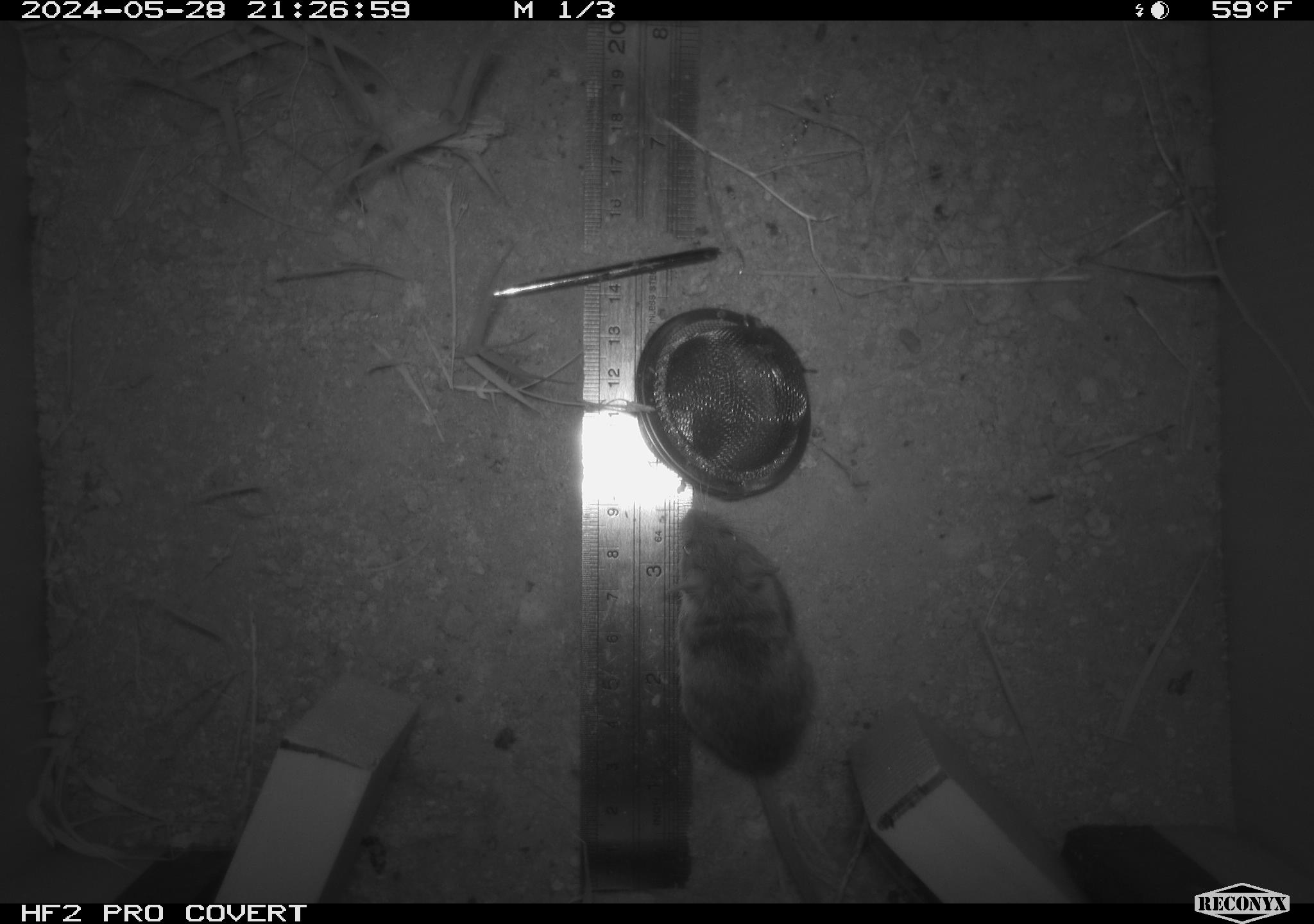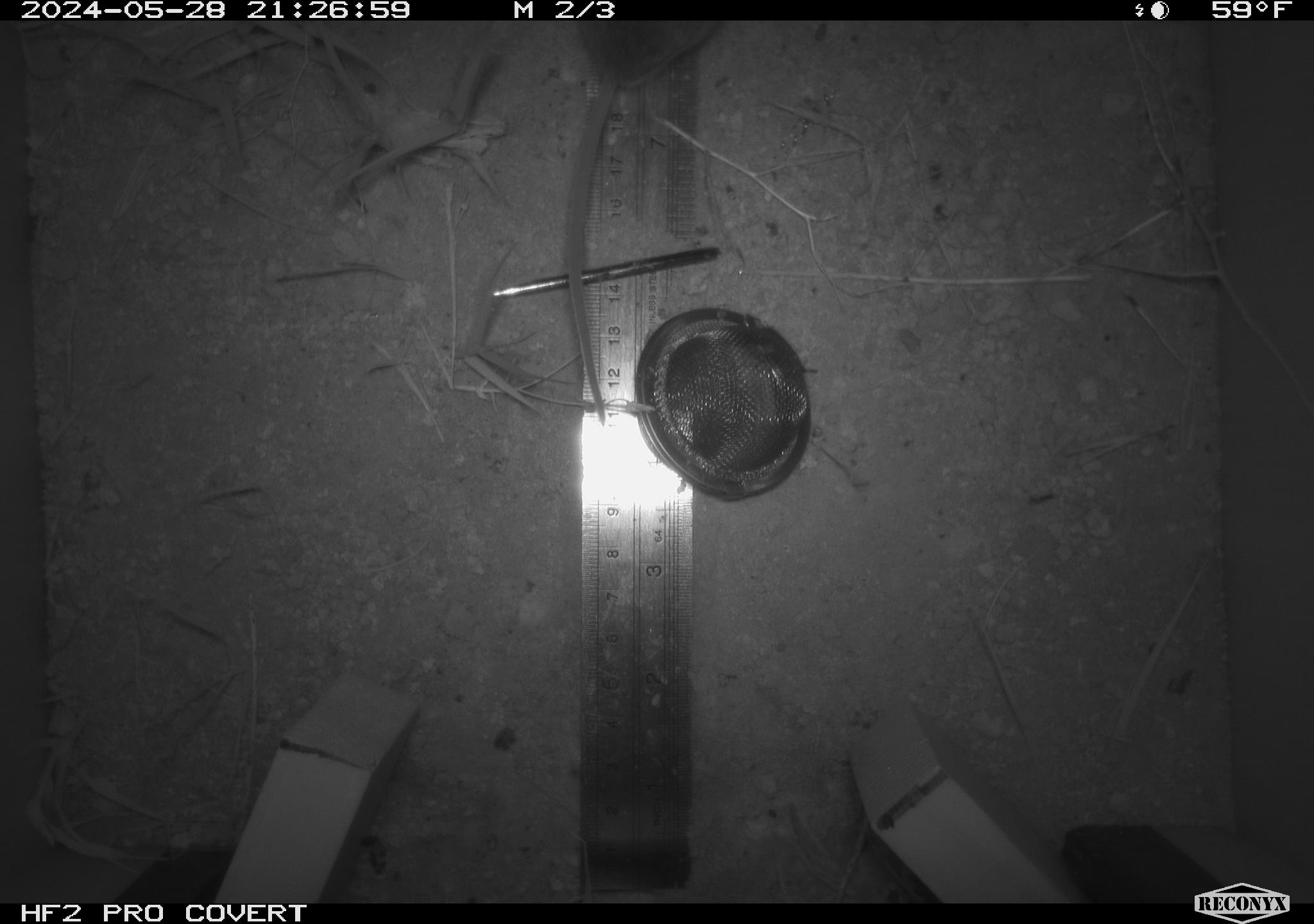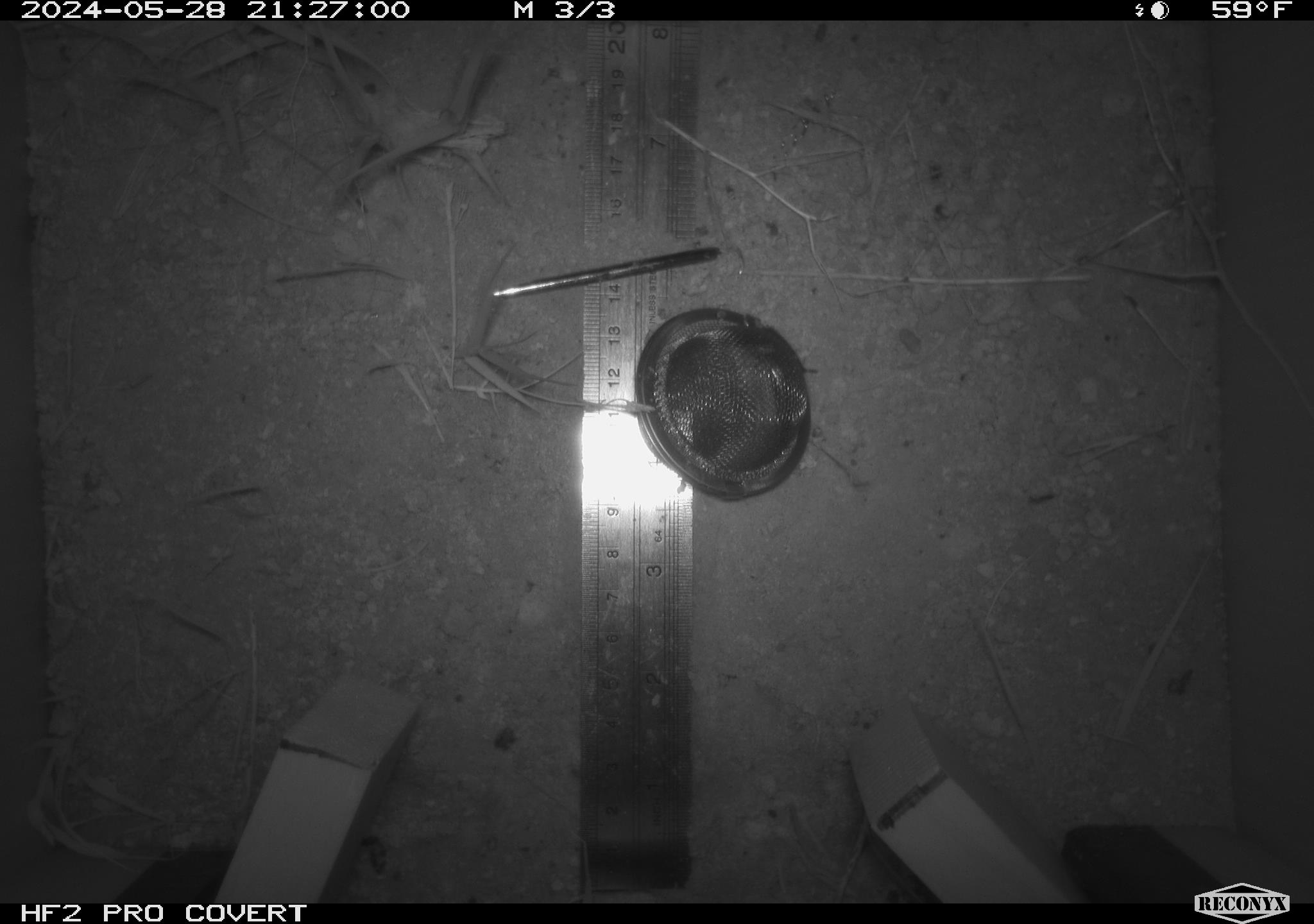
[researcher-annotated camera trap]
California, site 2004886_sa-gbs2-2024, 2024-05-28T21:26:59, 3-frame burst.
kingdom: Animalia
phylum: Chordata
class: Mammalia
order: Rodentia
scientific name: Rodentia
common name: mouse species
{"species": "mouse species (Rodentia)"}